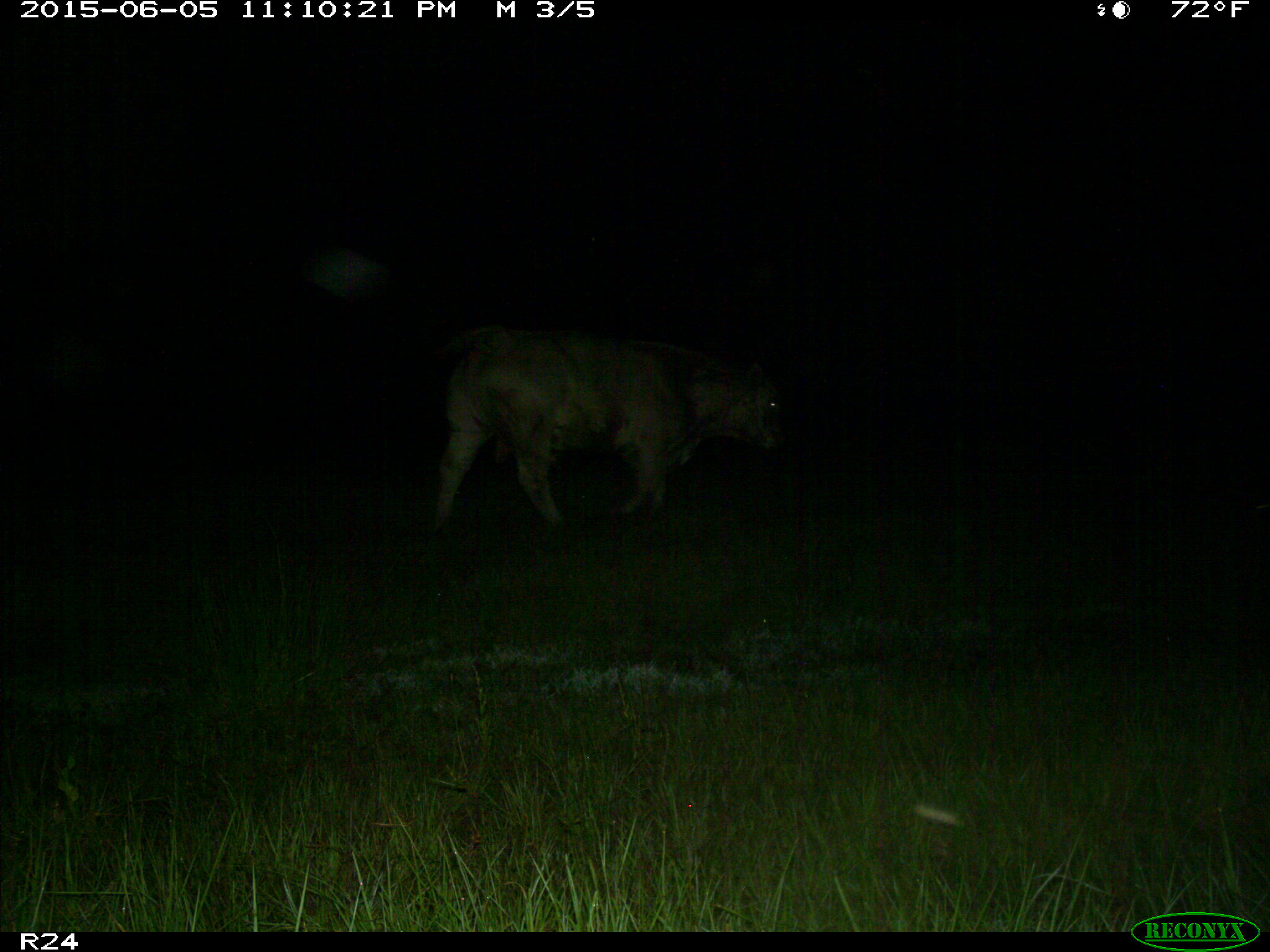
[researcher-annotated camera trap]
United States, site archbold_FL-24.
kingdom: Animalia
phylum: Chordata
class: Mammalia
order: Artiodactyla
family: Bovidae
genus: Bos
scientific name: Bos taurus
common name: domestic cow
Bos taurus (domestic cow).